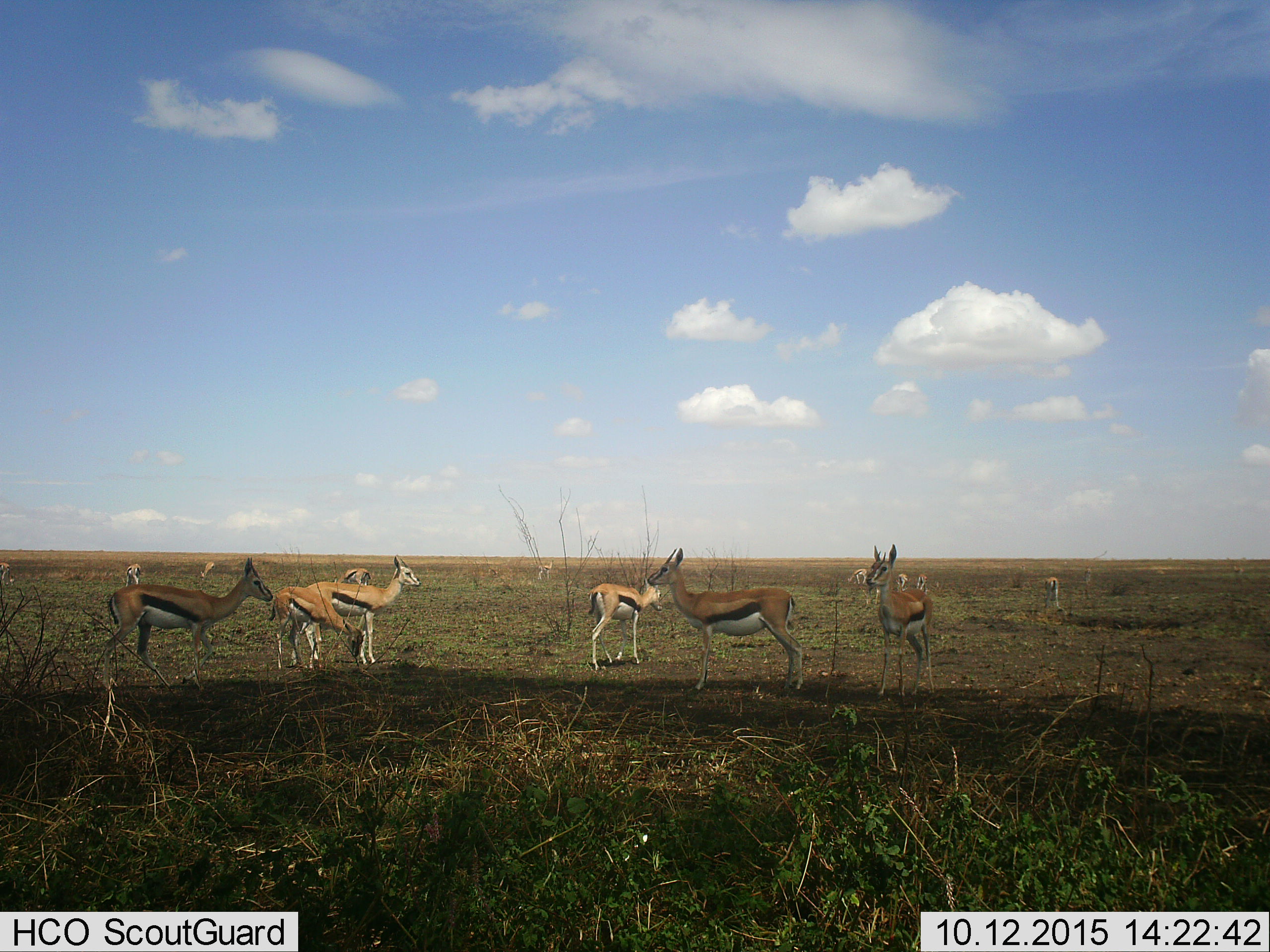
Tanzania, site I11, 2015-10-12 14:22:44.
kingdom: Animalia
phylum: Chordata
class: Mammalia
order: Artiodactyla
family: Bovidae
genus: Eudorcas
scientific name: Eudorcas thomsonii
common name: thomson's gazelle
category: gazellethomsons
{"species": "gazellethomsons (thomson's gazelle) (Eudorcas thomsonii)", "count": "11-50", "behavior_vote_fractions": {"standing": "89%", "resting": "11%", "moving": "33%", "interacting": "0%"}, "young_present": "11%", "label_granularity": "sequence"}